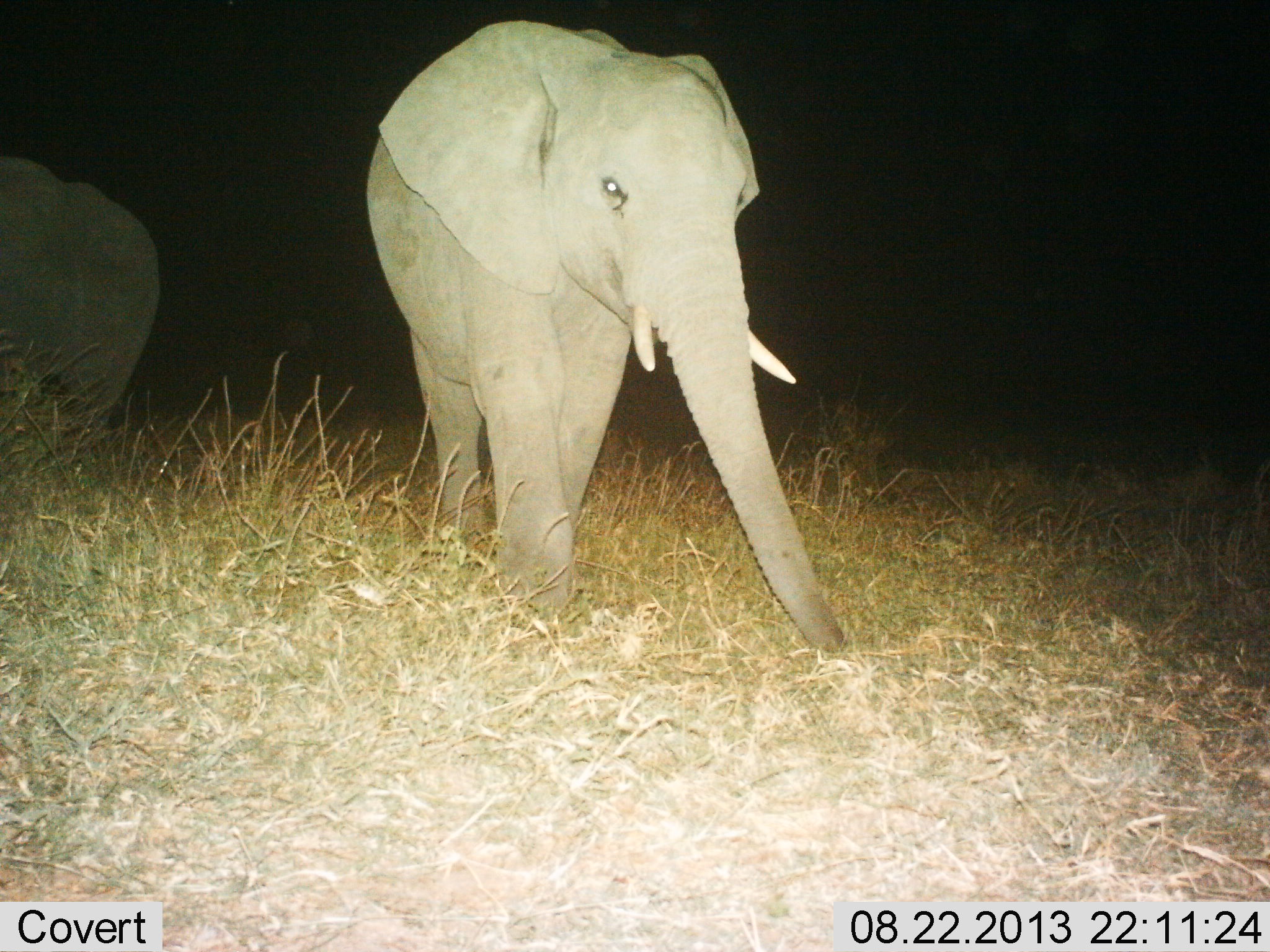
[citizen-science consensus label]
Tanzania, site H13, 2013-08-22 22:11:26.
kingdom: Animalia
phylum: Chordata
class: Mammalia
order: Proboscidea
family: Elephantidae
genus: Loxodonta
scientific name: Loxodonta africana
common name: african bush elephant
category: elephant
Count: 2.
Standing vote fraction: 38%.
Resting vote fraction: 0%.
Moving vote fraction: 92%.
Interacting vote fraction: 0%.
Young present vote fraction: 8%.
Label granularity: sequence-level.